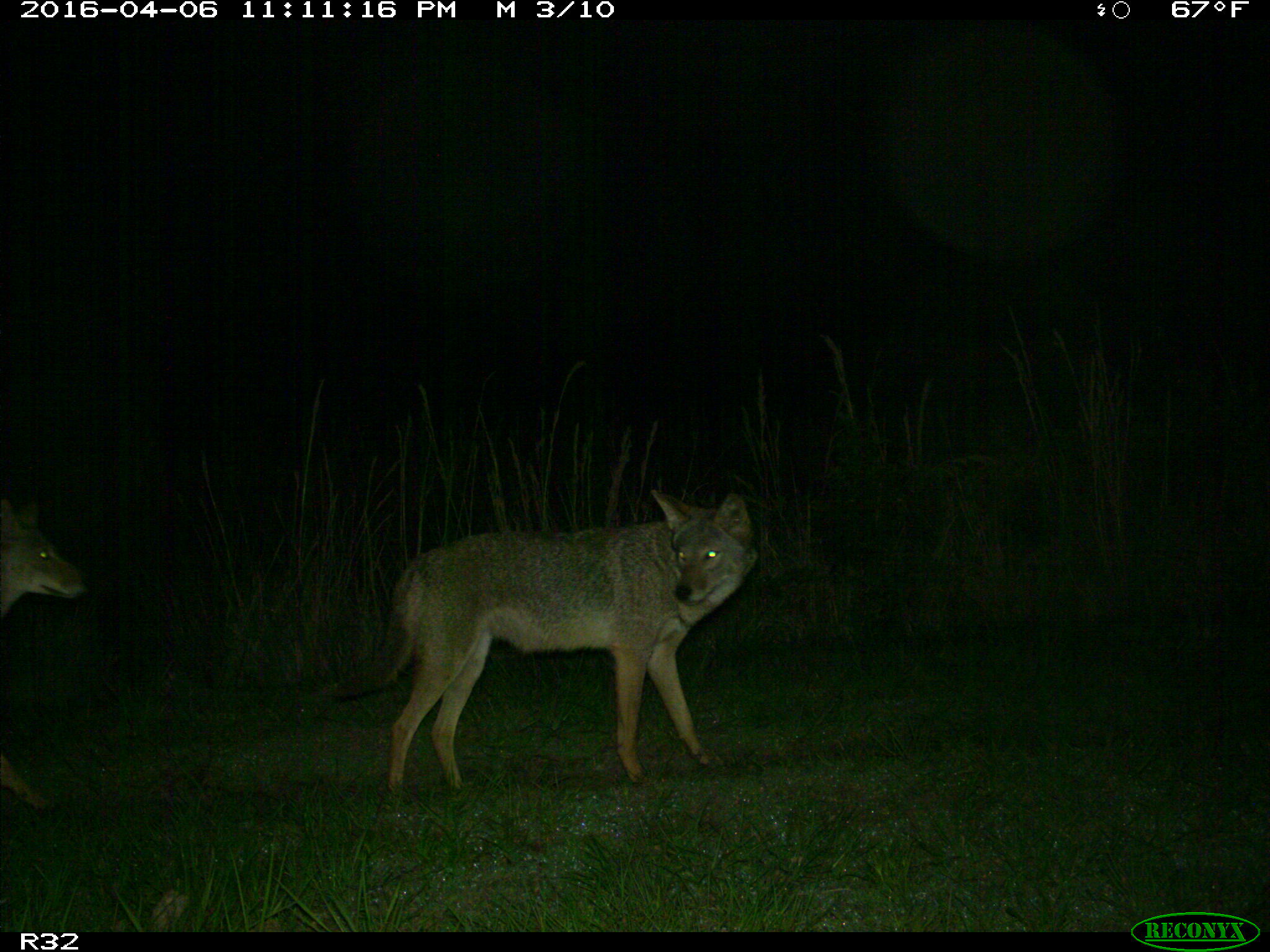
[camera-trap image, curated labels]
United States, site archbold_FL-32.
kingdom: Animalia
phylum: Chordata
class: Mammalia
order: Carnivora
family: Canidae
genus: Canis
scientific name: Canis latrans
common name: coyote